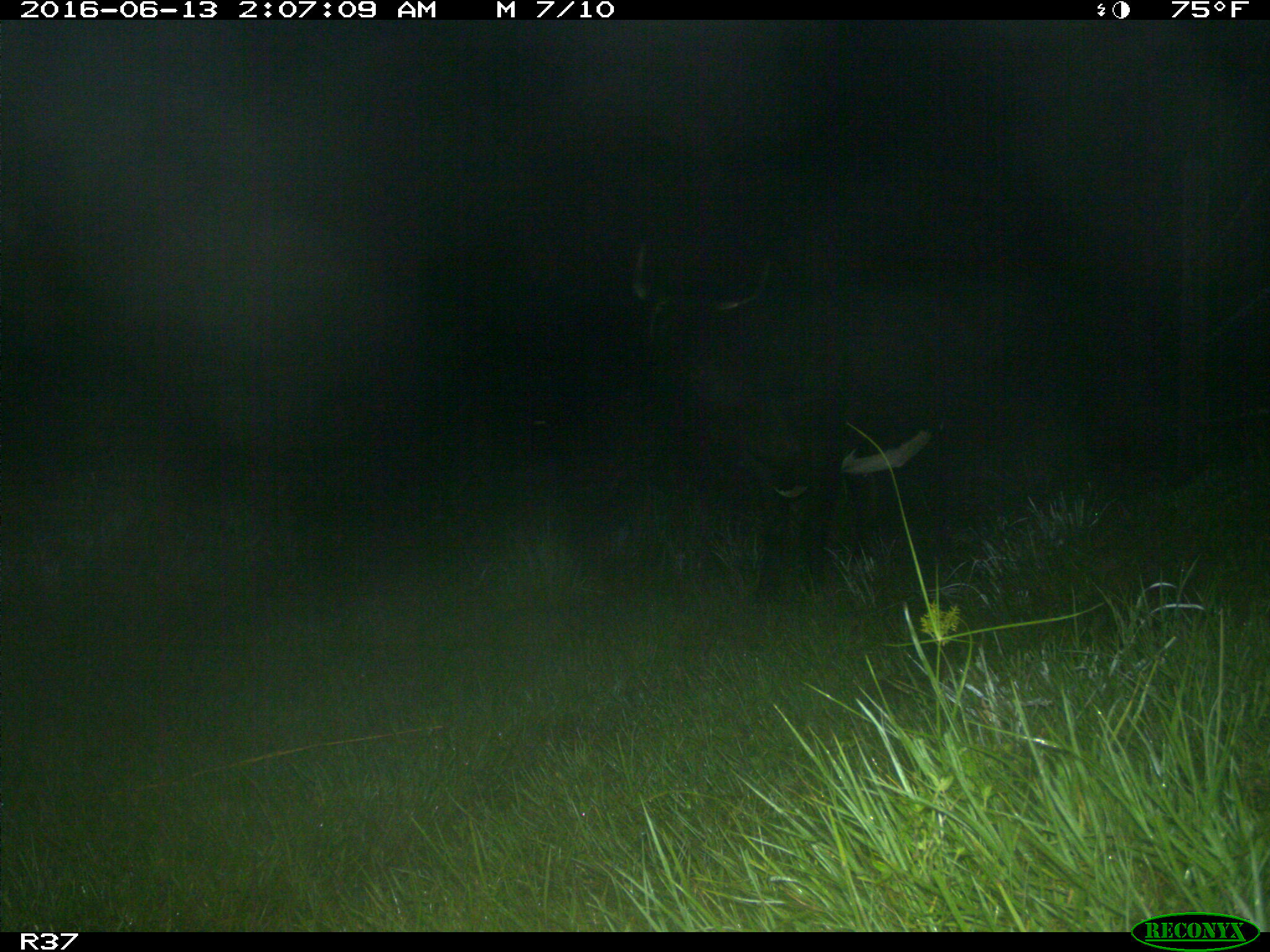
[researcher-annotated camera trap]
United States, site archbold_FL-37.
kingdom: Animalia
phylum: Chordata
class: Mammalia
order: Artiodactyla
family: Bovidae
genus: Bos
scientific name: Bos taurus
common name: domestic cow